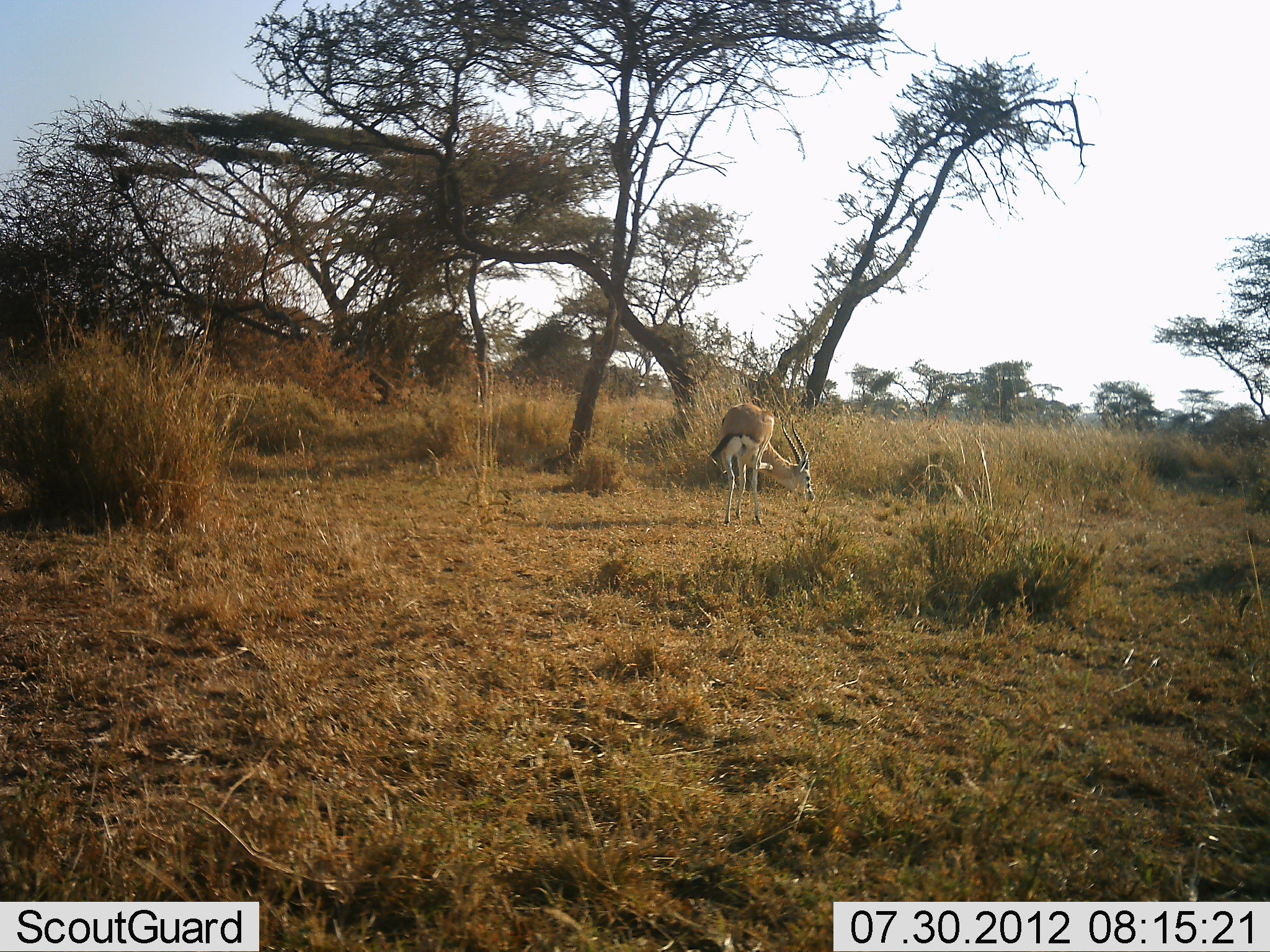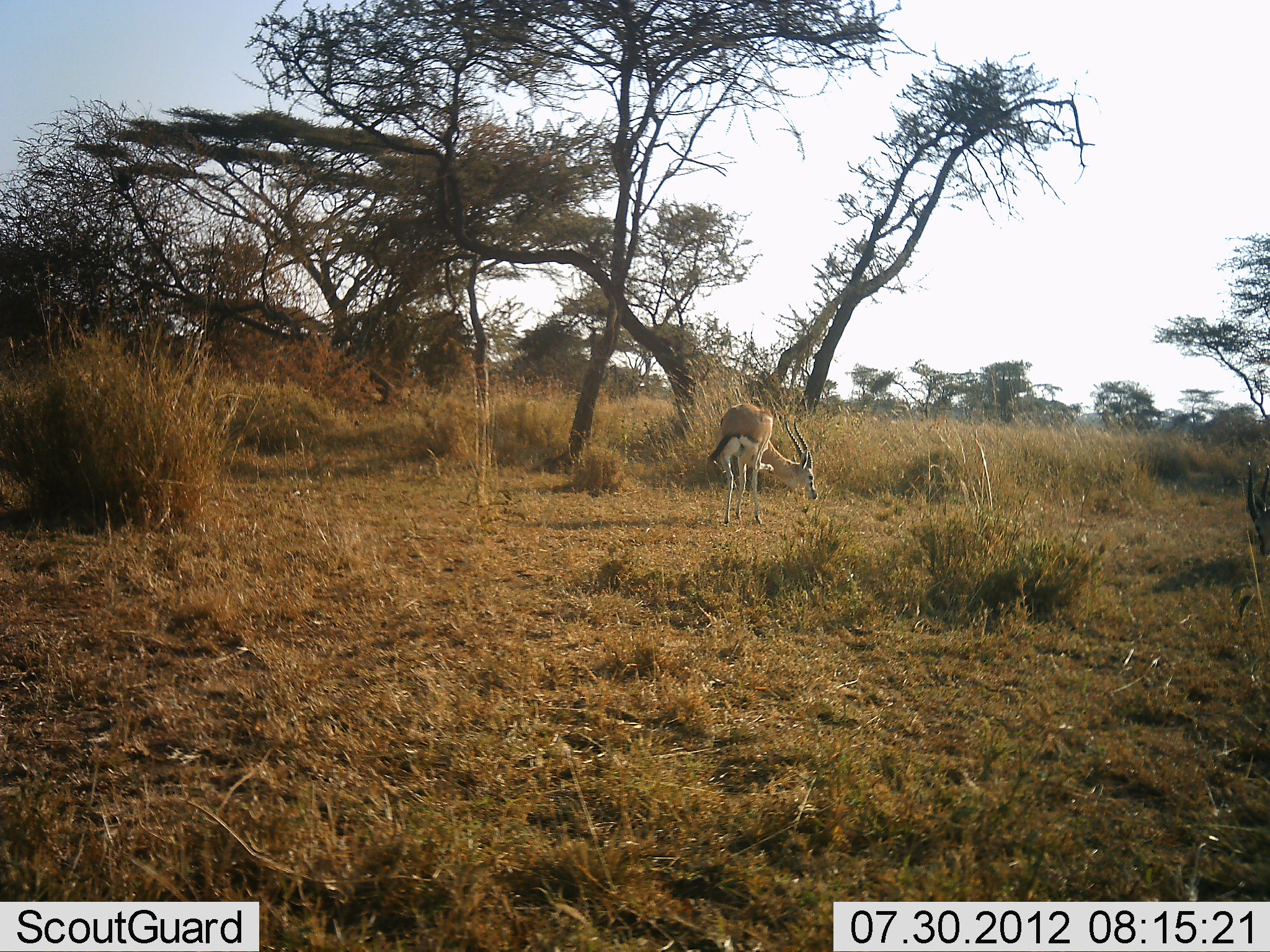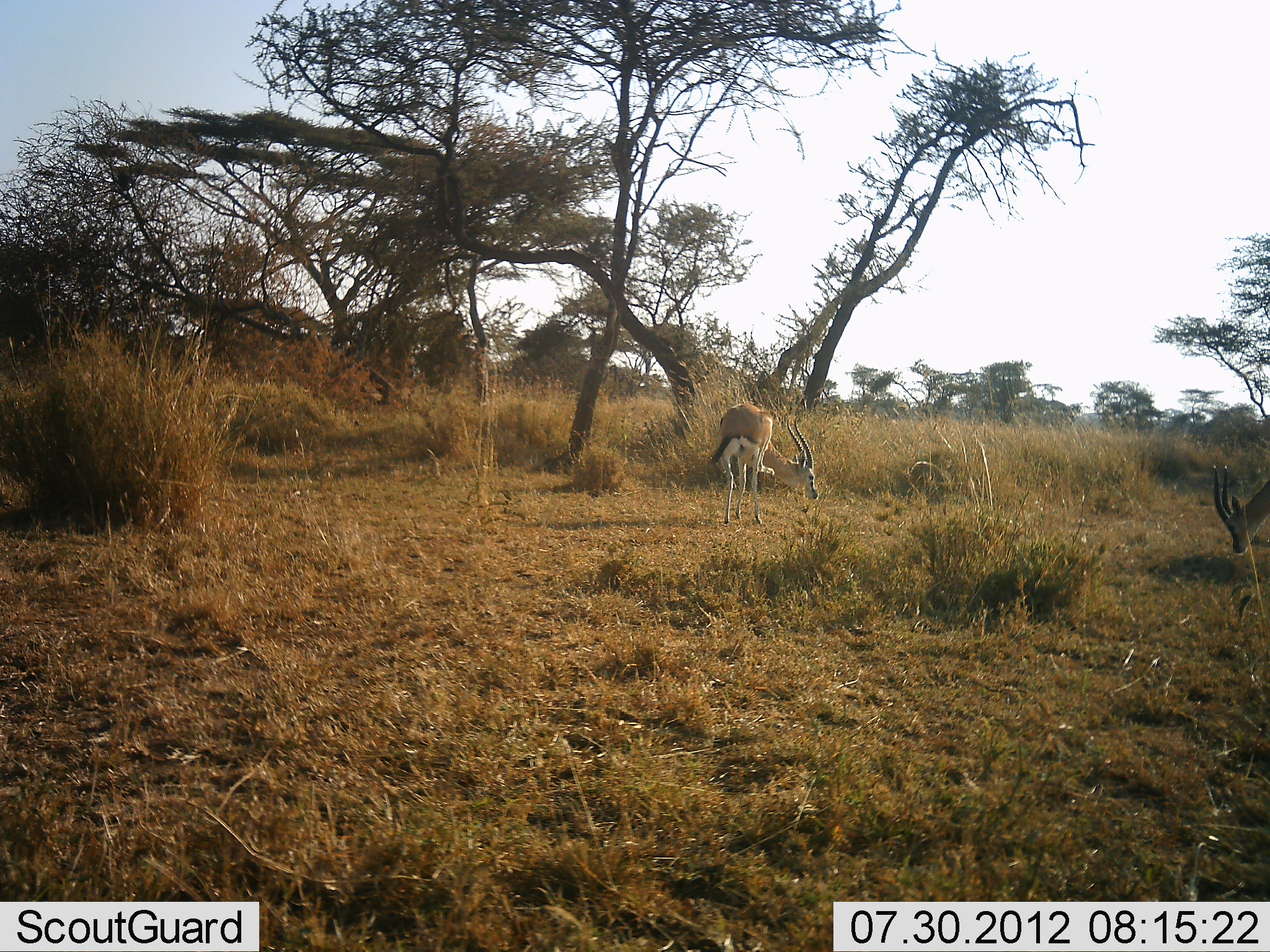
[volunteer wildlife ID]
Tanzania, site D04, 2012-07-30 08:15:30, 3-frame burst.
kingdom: Animalia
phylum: Chordata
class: Mammalia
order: Artiodactyla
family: Bovidae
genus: Eudorcas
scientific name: Eudorcas thomsonii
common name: thomson's gazelle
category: gazellethomsons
Gazellethomsons (thomson's gazelle) (Eudorcas thomsonii), count 2. Behavior (volunteer vote fractions): standing 40%, resting 0%, moving 40%, interacting 0%. Young present (vote fraction): 0%. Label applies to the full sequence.